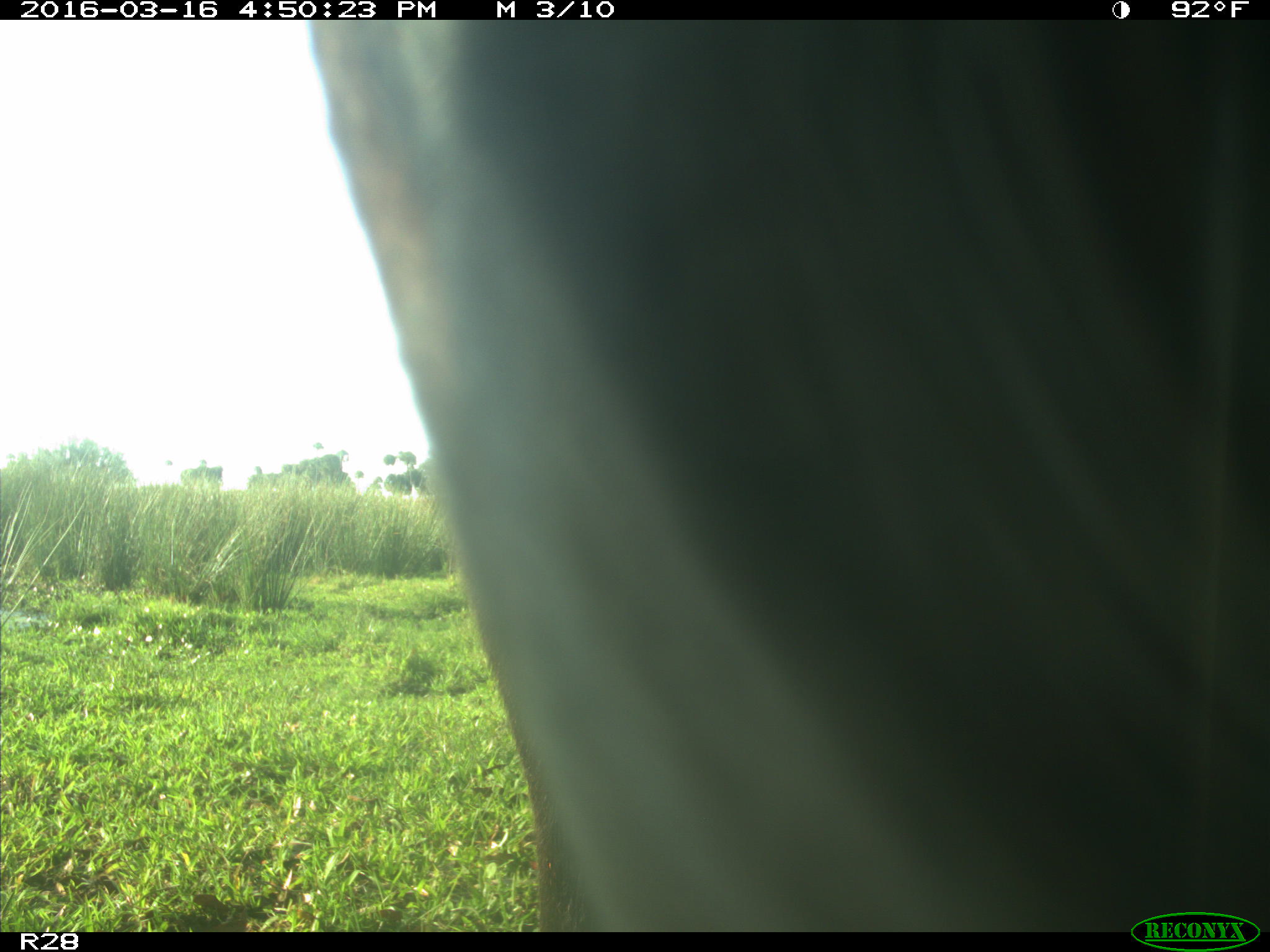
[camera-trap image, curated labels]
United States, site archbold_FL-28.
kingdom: Animalia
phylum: Chordata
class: Mammalia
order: Artiodactyla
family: Bovidae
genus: Bos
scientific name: Bos taurus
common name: domestic cow